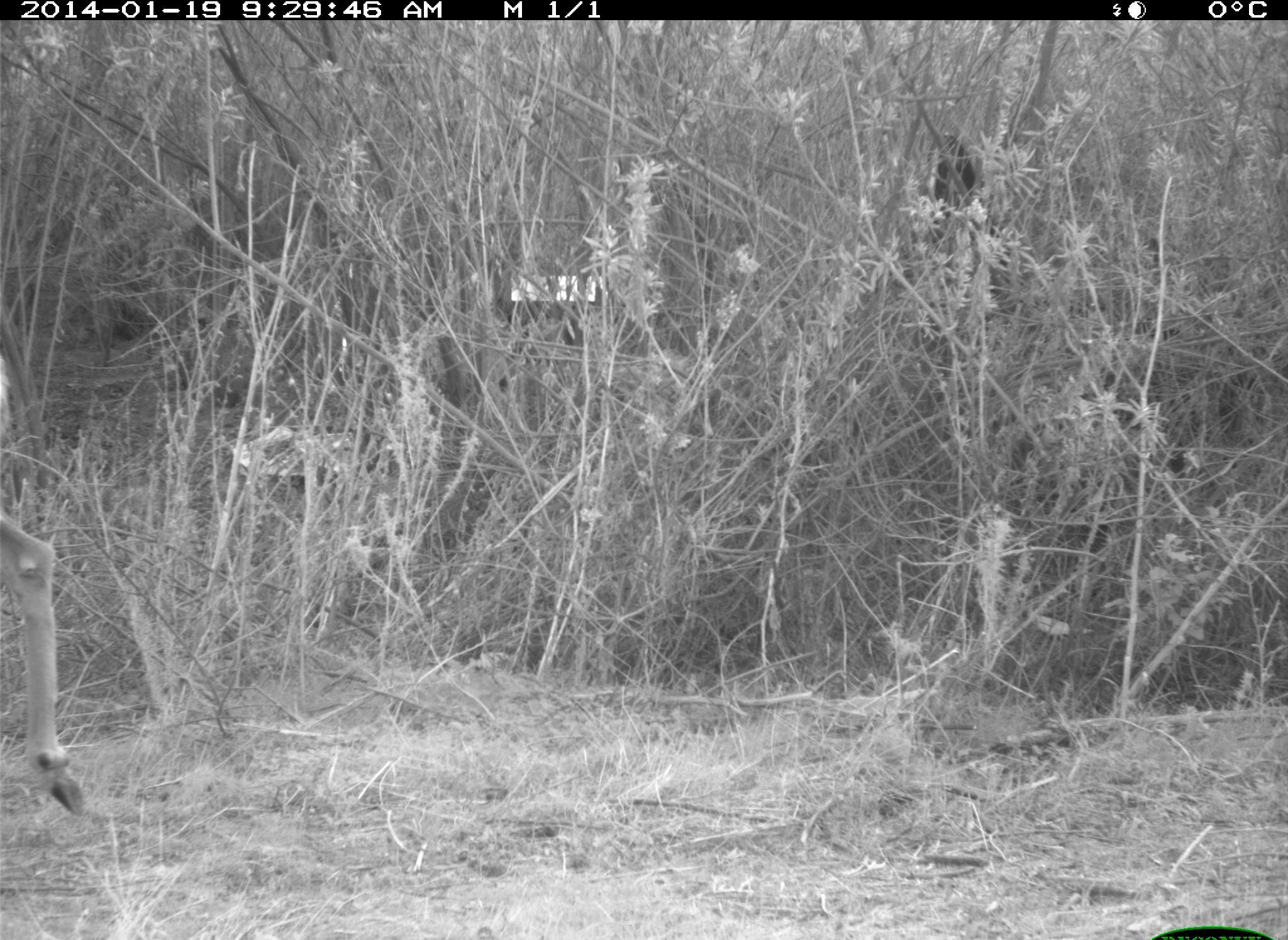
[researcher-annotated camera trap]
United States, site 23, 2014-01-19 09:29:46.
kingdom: Animalia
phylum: Chordata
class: Mammalia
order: Artiodactyla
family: Cervidae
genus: Odocoileus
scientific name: Odocoileus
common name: deer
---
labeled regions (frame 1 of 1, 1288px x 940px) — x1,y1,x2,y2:
deer: 0,509,88,814